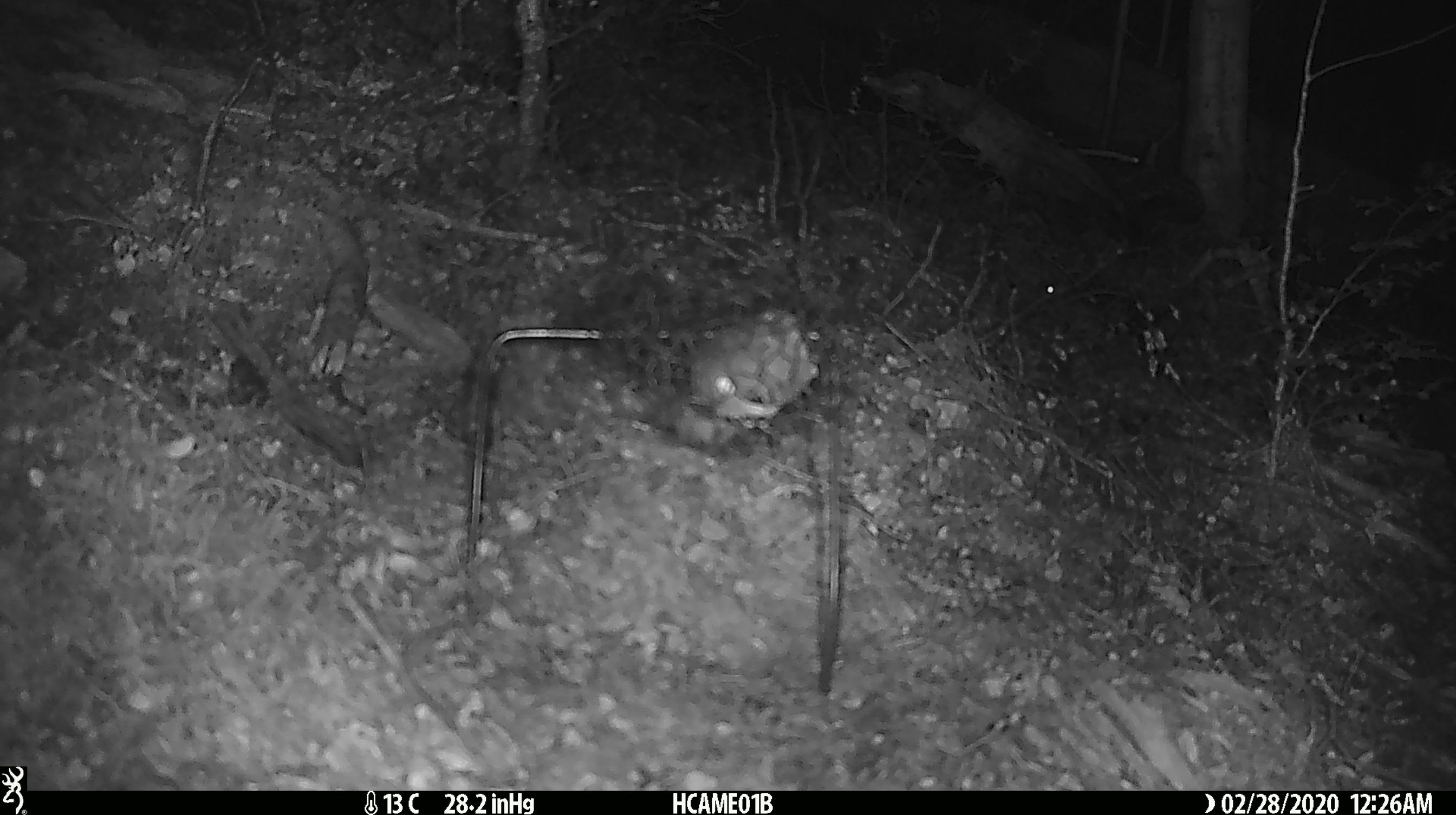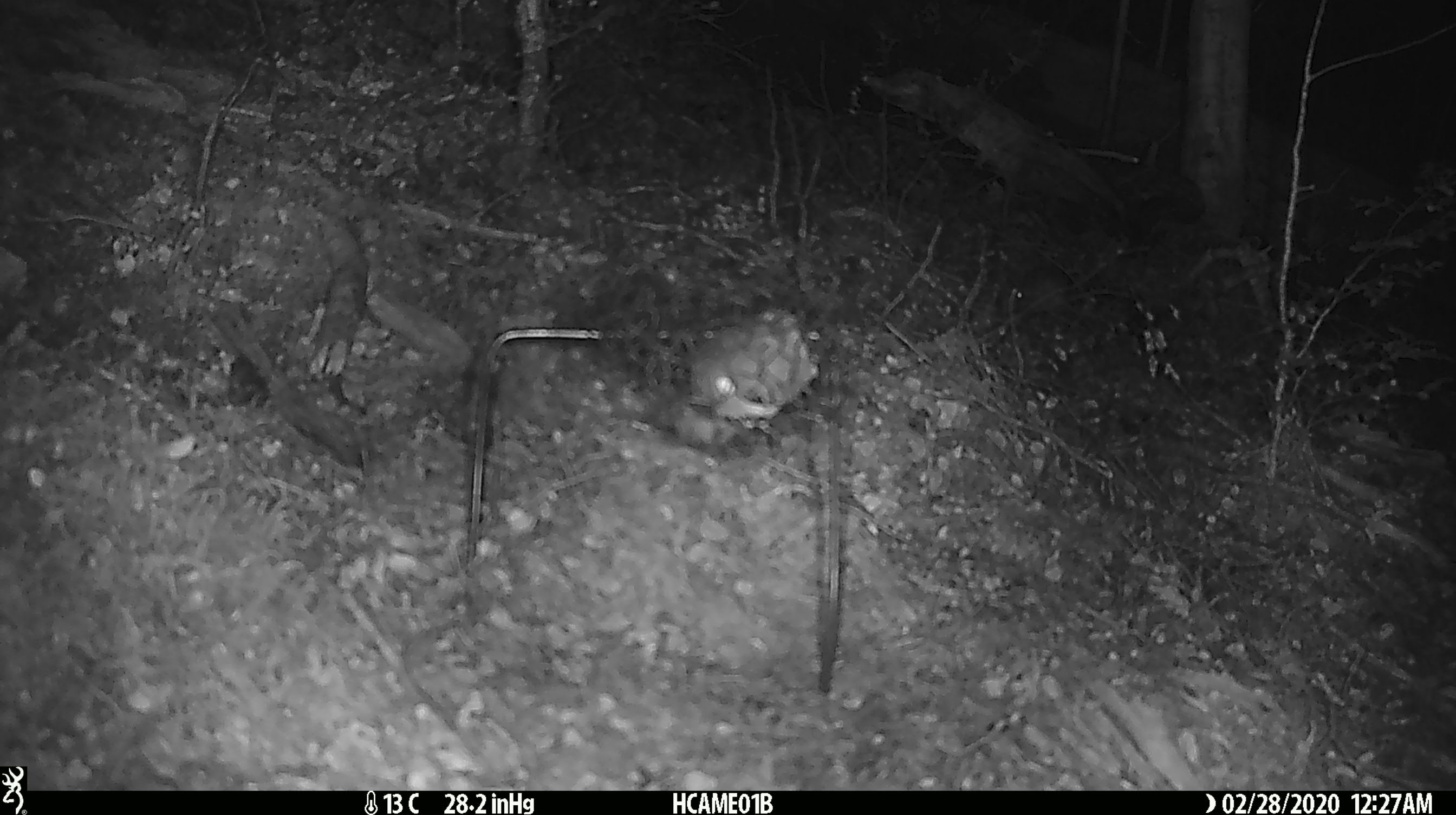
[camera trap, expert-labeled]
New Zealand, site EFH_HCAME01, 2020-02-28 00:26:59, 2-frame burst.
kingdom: Animalia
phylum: Chordata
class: Mammalia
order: Rodentia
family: Muridae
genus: Mus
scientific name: Mus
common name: mouse